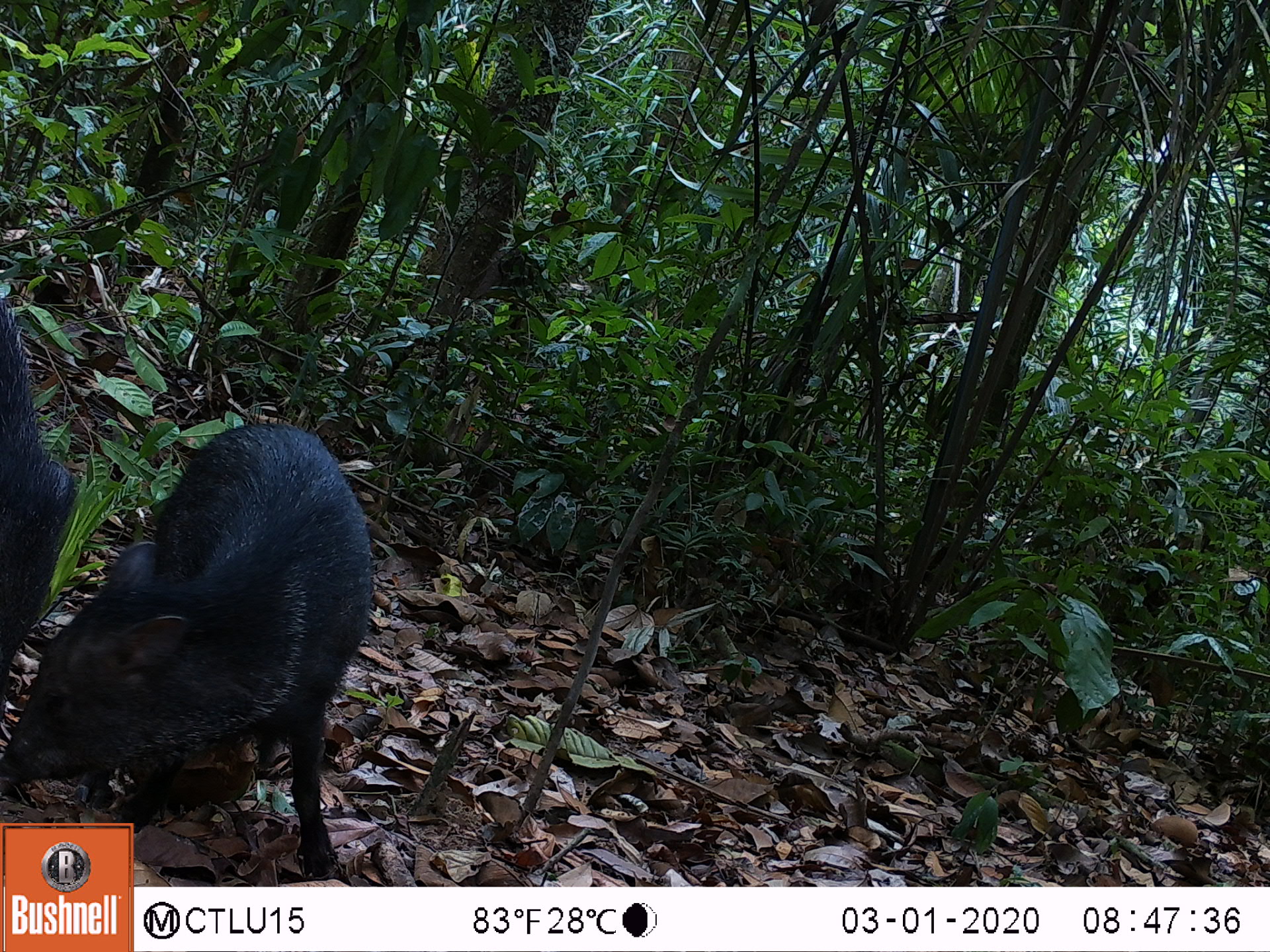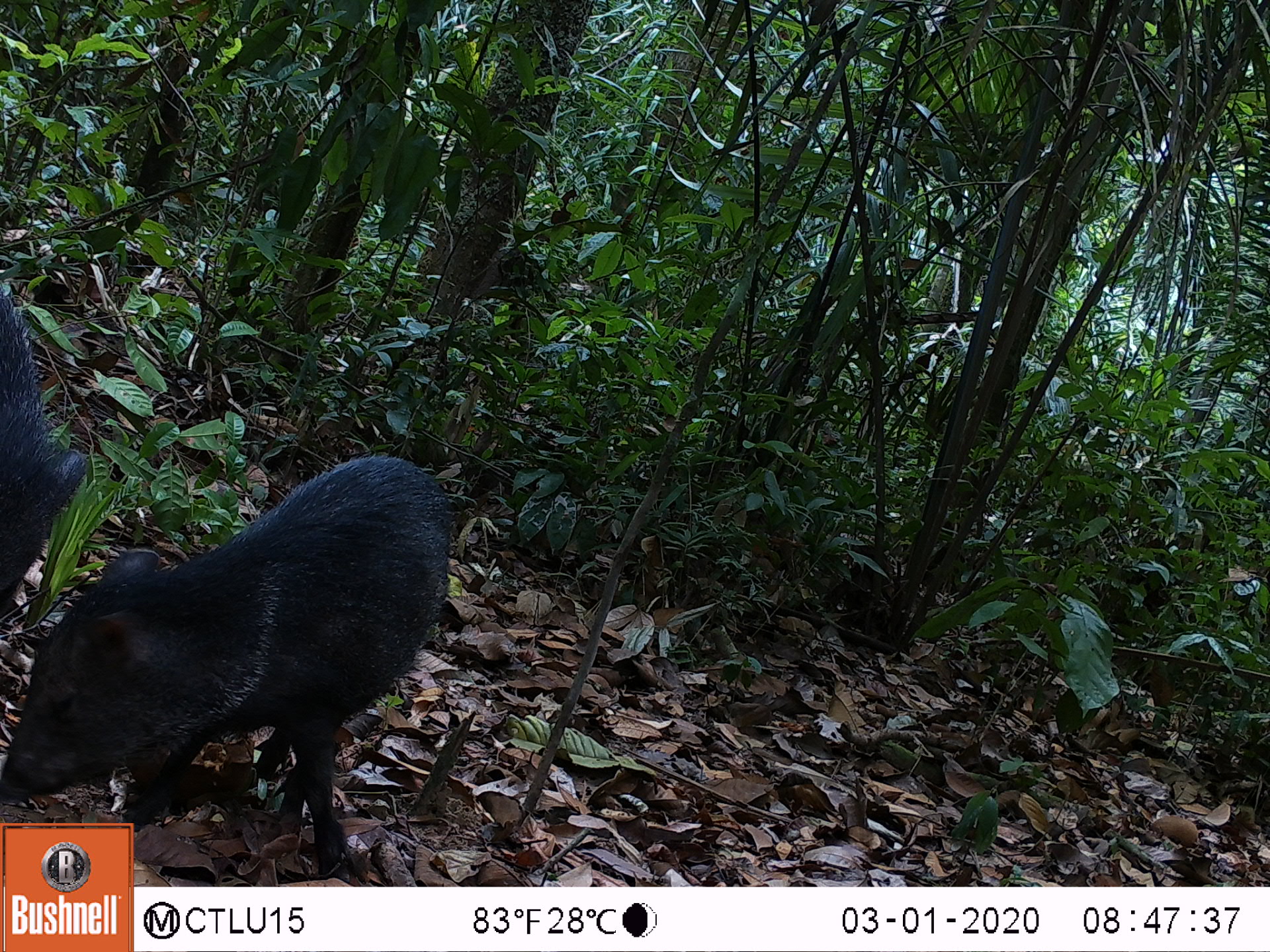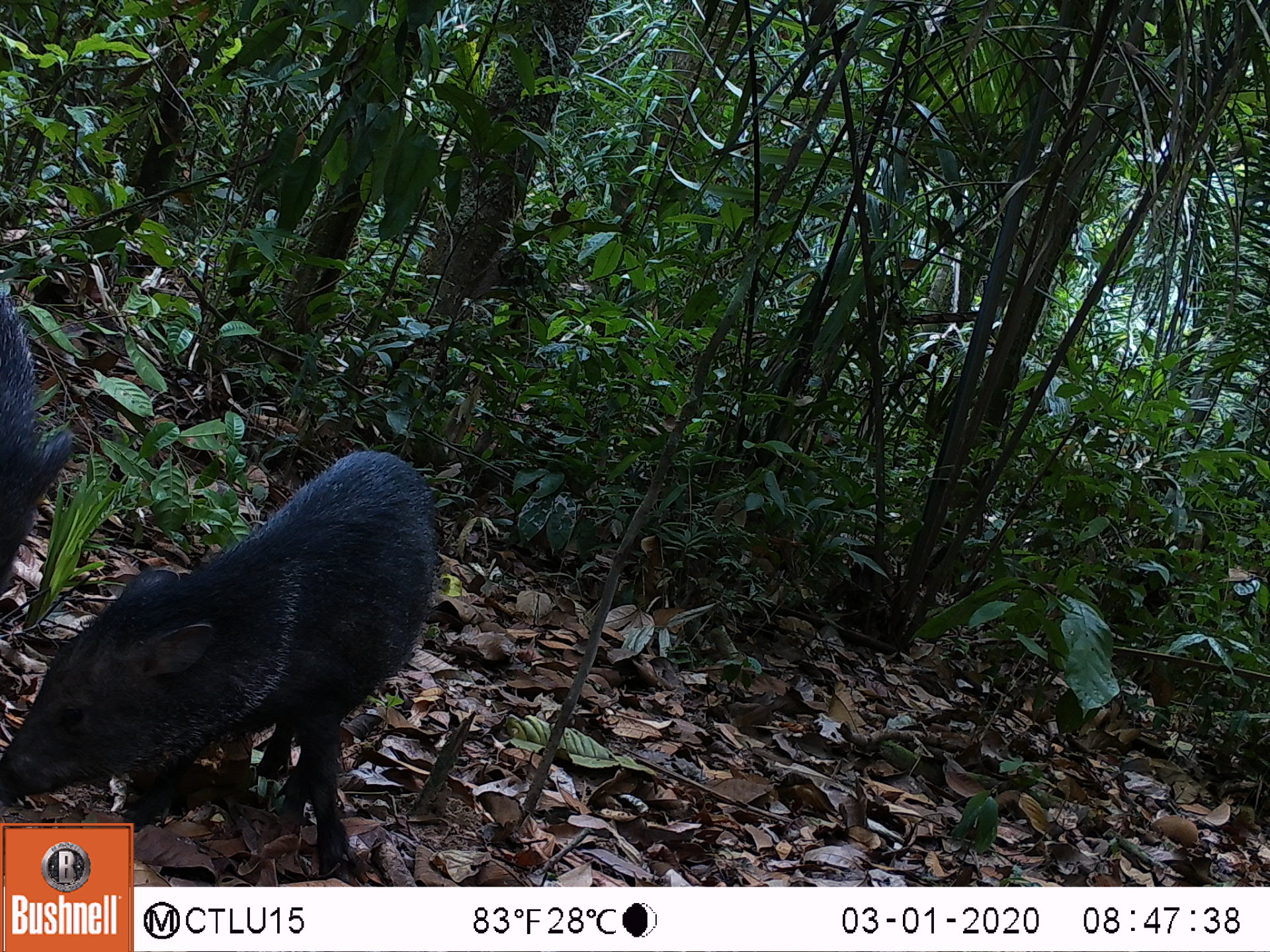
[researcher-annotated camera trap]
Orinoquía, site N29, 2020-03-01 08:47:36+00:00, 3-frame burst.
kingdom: Animalia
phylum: Chordata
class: Mammalia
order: Artiodactyla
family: Tayassuidae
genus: Pecari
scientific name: Pecari tajacu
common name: collared peccary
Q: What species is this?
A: Collared peccary (Pecari tajacu).